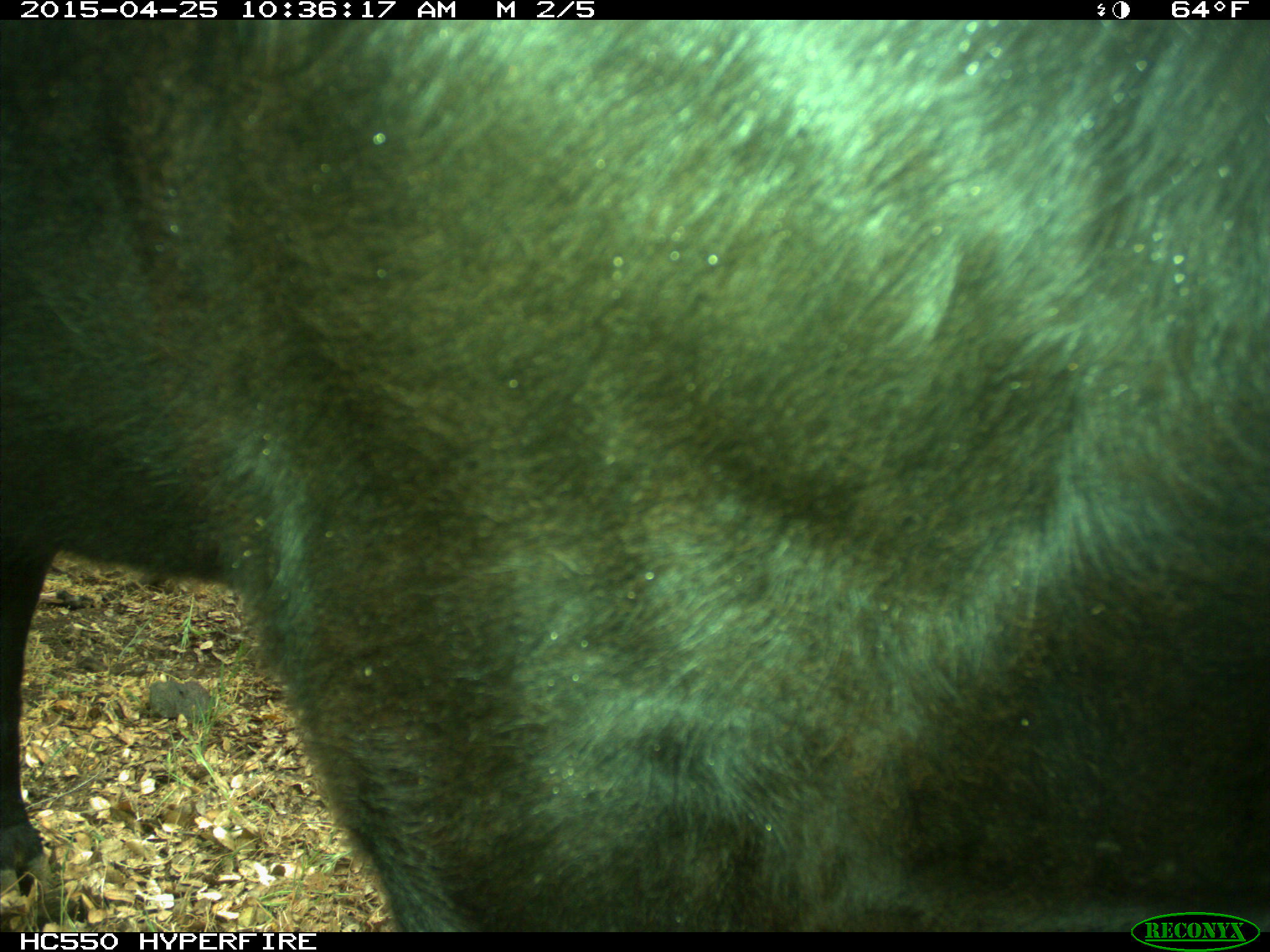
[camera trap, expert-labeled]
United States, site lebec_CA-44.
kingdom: Animalia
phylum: Chordata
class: Mammalia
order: Artiodactyla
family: Suidae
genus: Sus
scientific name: Sus scrofa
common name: wild boar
Sus scrofa (wild boar).